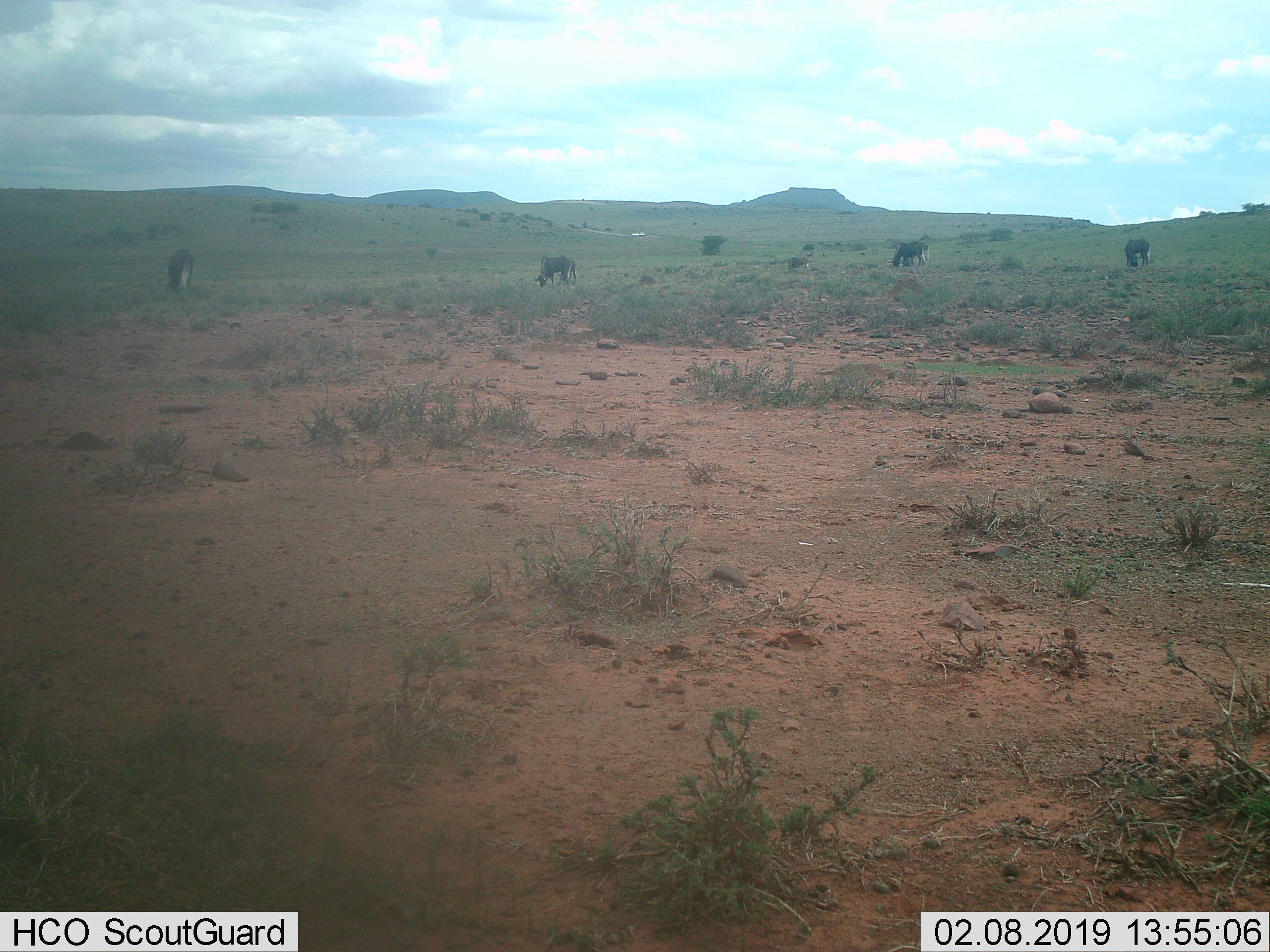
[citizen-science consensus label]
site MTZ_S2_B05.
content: unidentified animal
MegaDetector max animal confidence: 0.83